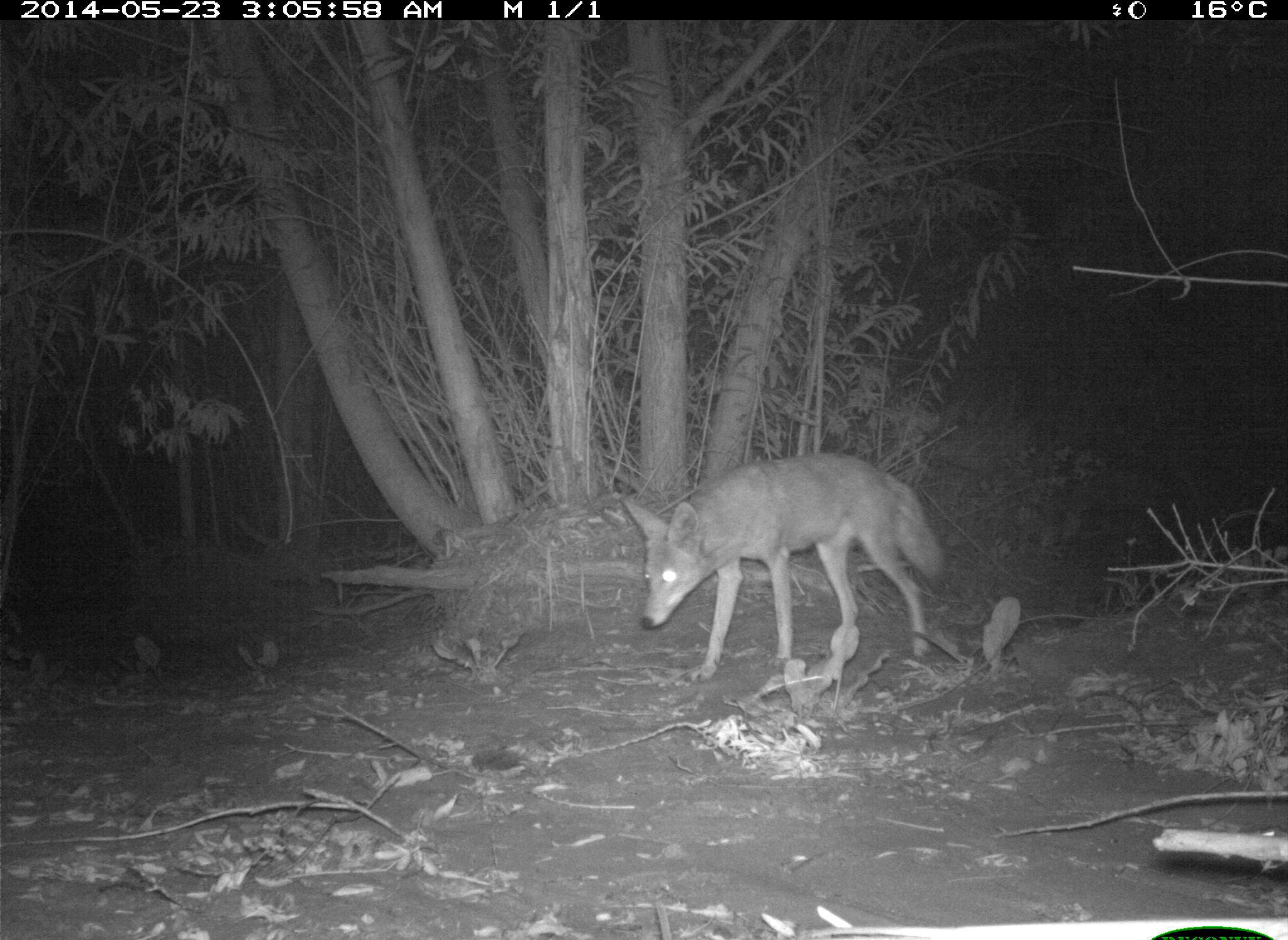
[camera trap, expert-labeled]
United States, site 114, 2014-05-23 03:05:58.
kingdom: Animalia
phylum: Chordata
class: Mammalia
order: Carnivora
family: Canidae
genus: Canis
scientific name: Canis latrans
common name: coyote